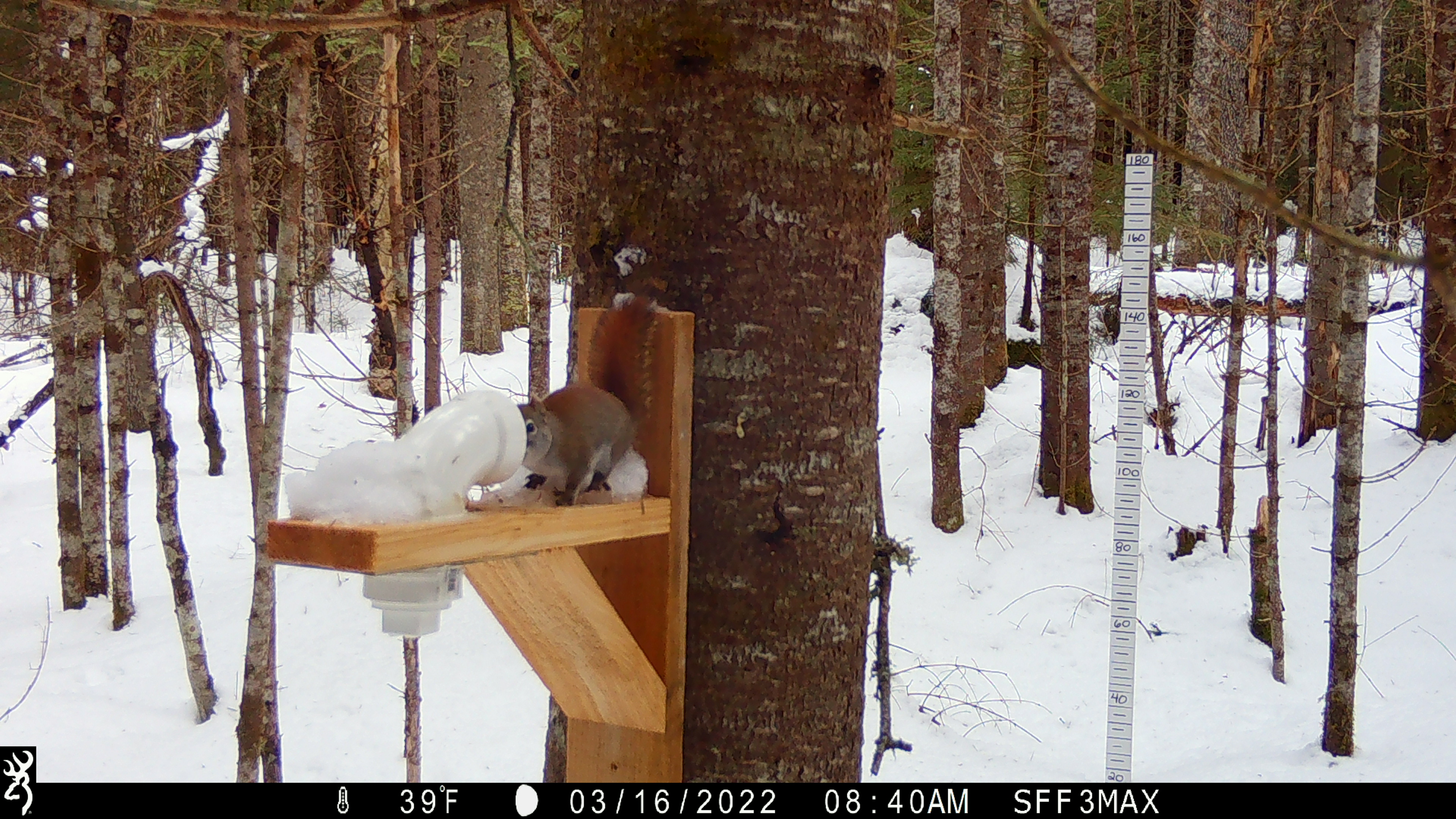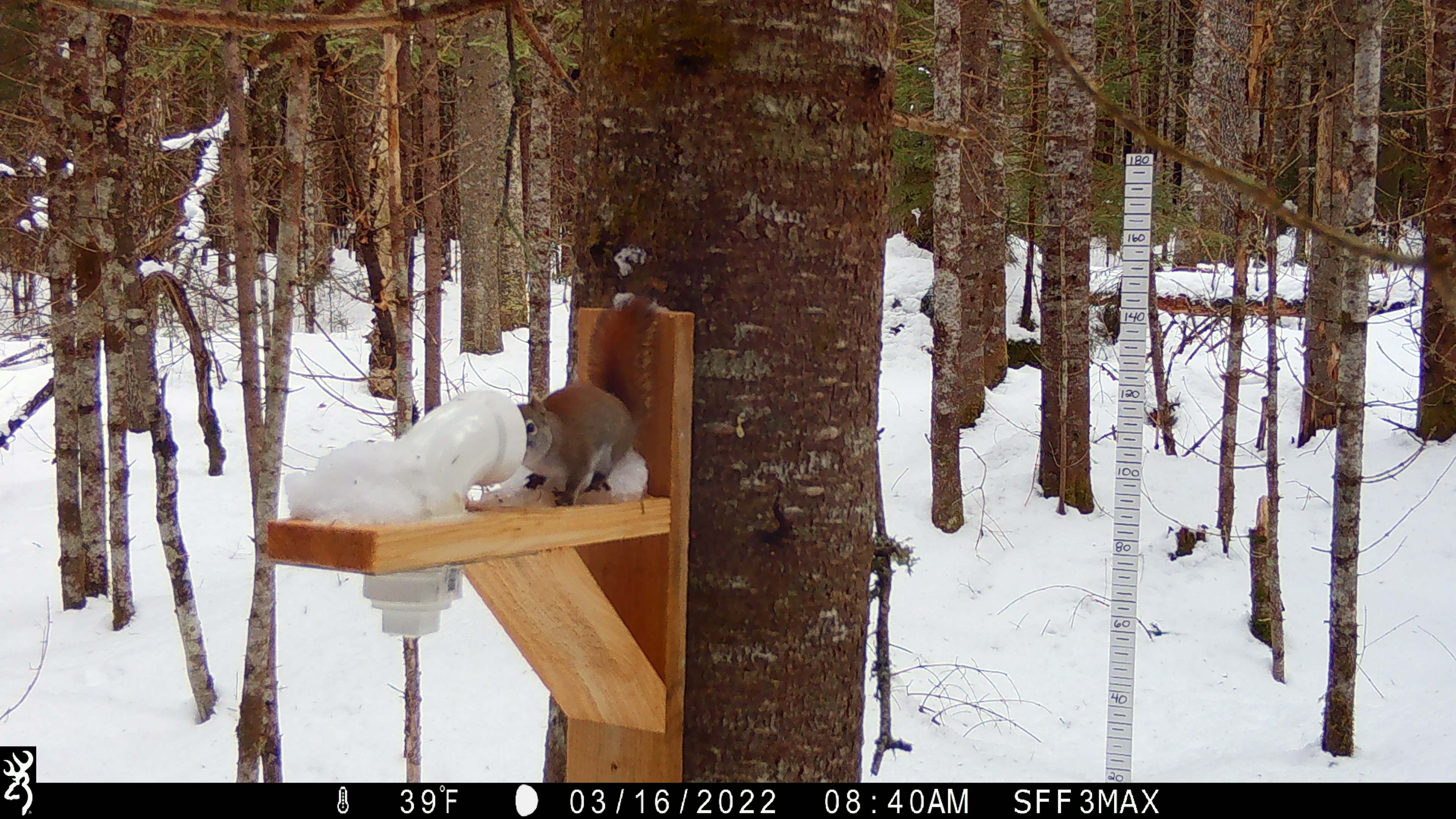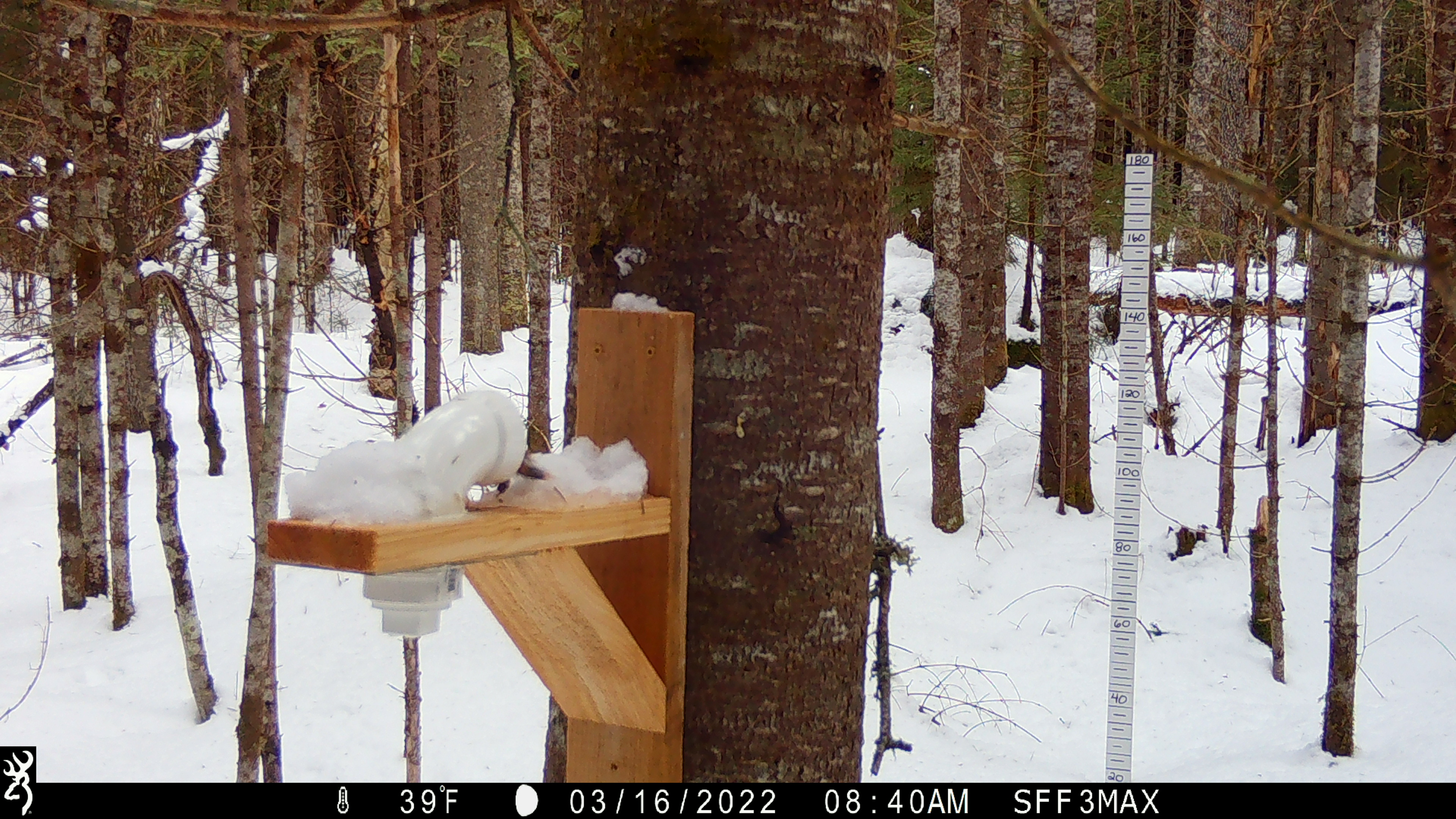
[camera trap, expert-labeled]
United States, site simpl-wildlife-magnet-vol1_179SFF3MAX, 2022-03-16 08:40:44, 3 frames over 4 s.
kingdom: Animalia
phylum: Chordata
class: Mammalia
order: Rodentia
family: Sciuridae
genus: Tamiasciurus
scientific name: Tamiasciurus hudsonicus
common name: red squirrel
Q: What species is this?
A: Red squirrel (Tamiasciurus hudsonicus).